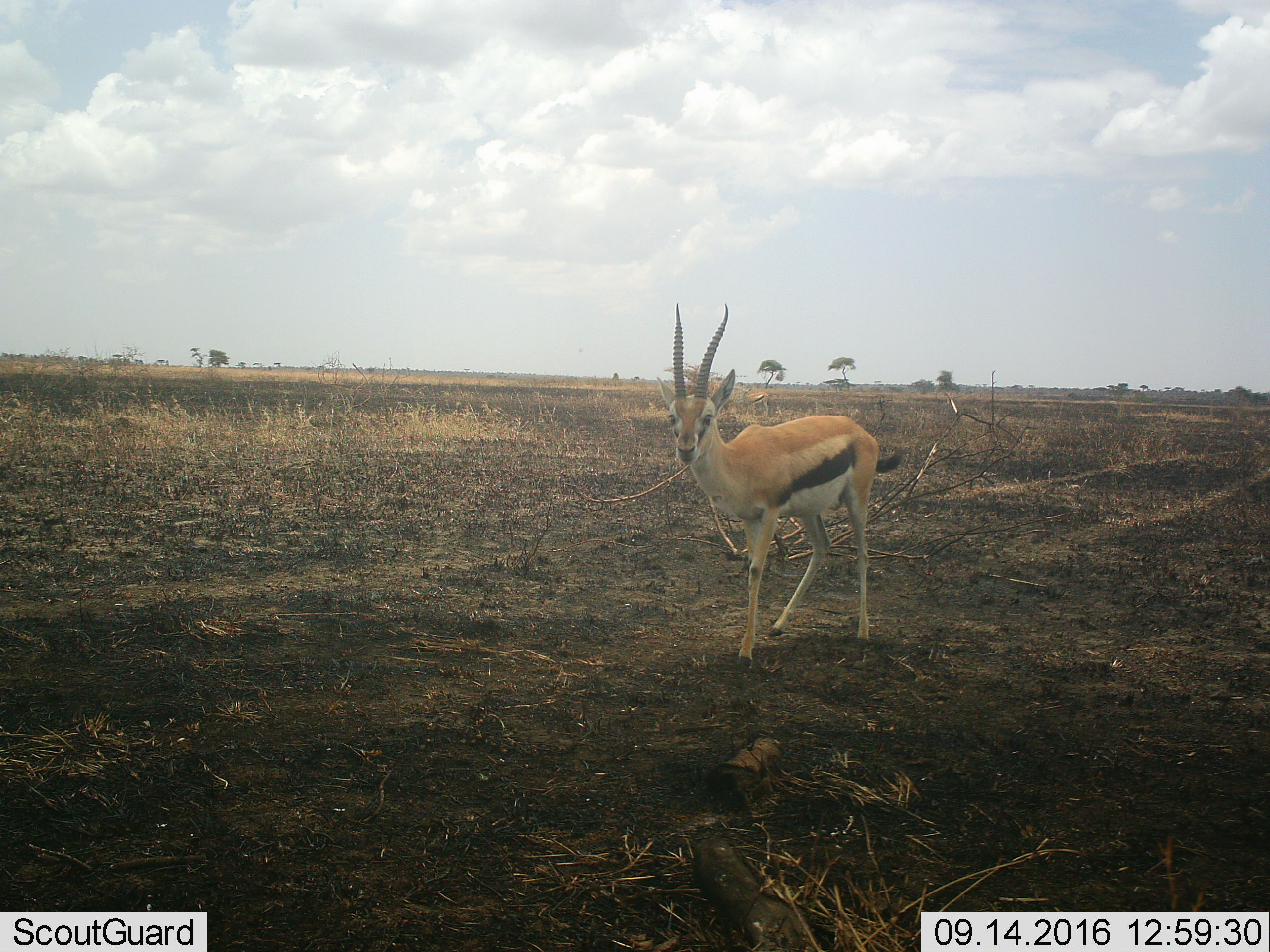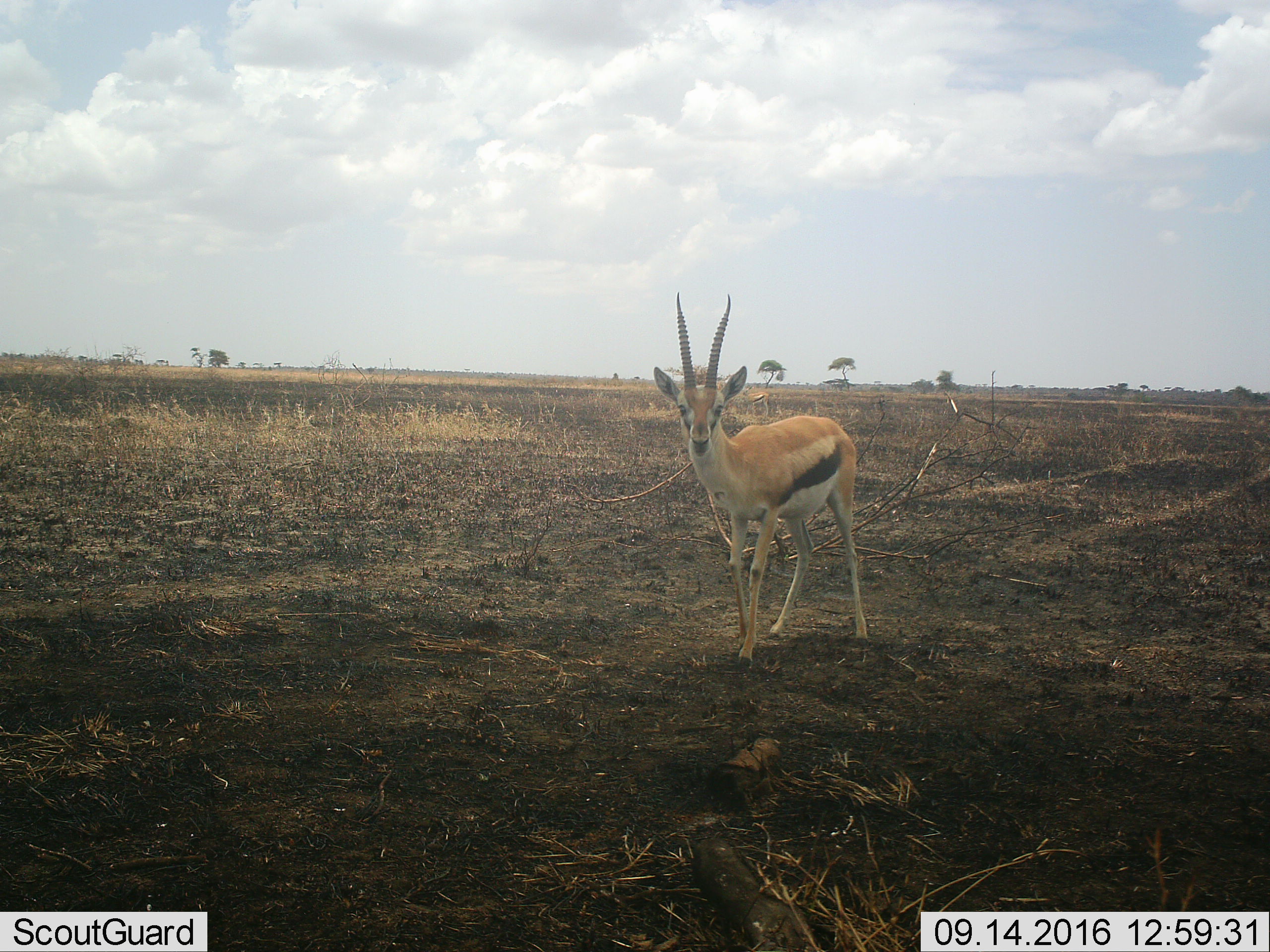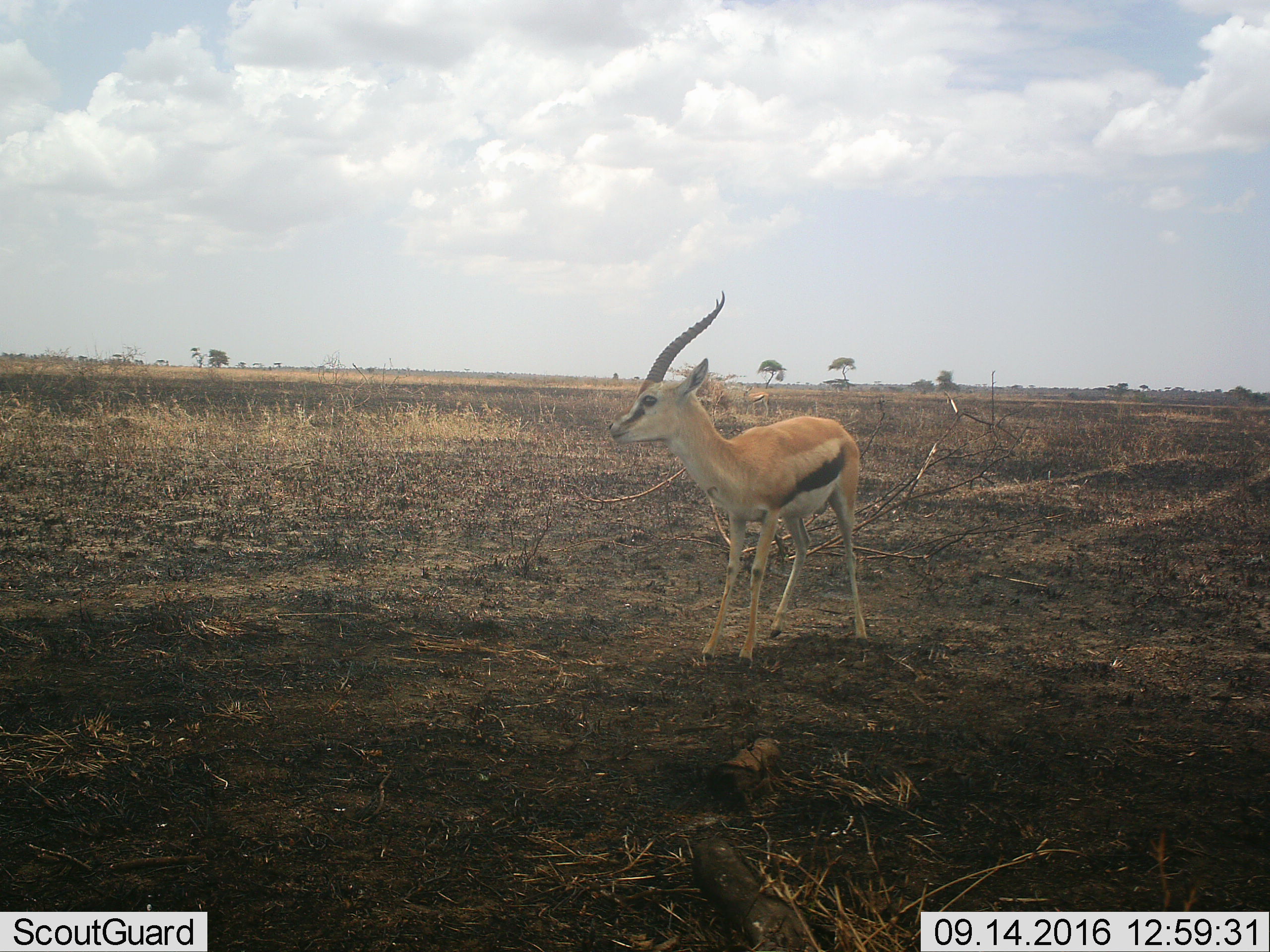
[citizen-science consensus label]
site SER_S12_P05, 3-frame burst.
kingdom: Animalia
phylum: Chordata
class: Mammalia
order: Artiodactyla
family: Bovidae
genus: Eudorcas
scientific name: Eudorcas thomsonii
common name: thomson's gazelle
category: gazellethomsons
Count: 1.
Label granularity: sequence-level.